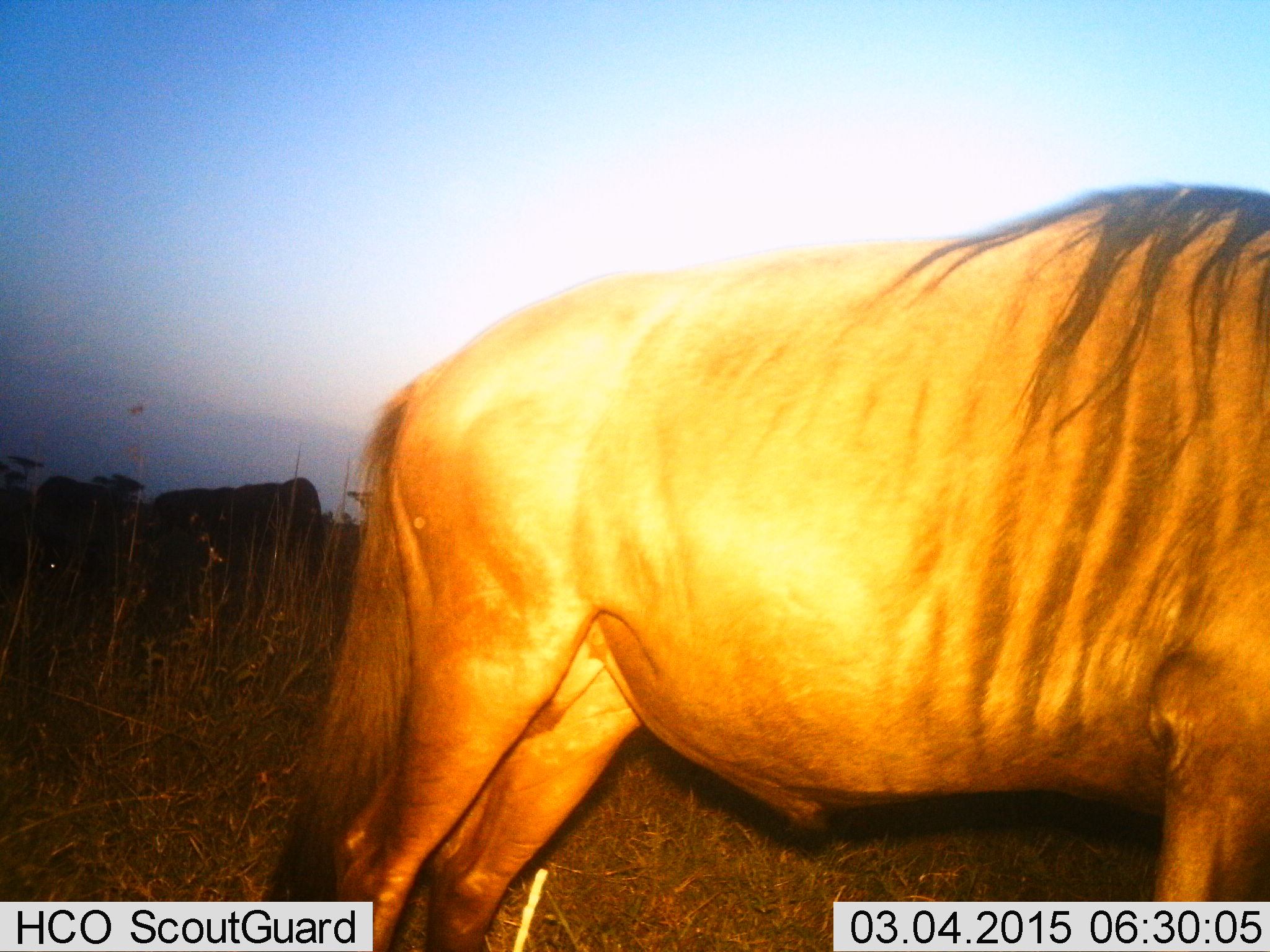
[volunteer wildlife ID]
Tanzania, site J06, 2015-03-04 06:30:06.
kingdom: Animalia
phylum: Chordata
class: Mammalia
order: Artiodactyla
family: Bovidae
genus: Connochaetes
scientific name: Connochaetes taurinus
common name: blue wildebeest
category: wildebeest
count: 1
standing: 90%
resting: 0%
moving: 10%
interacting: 0%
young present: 0%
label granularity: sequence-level